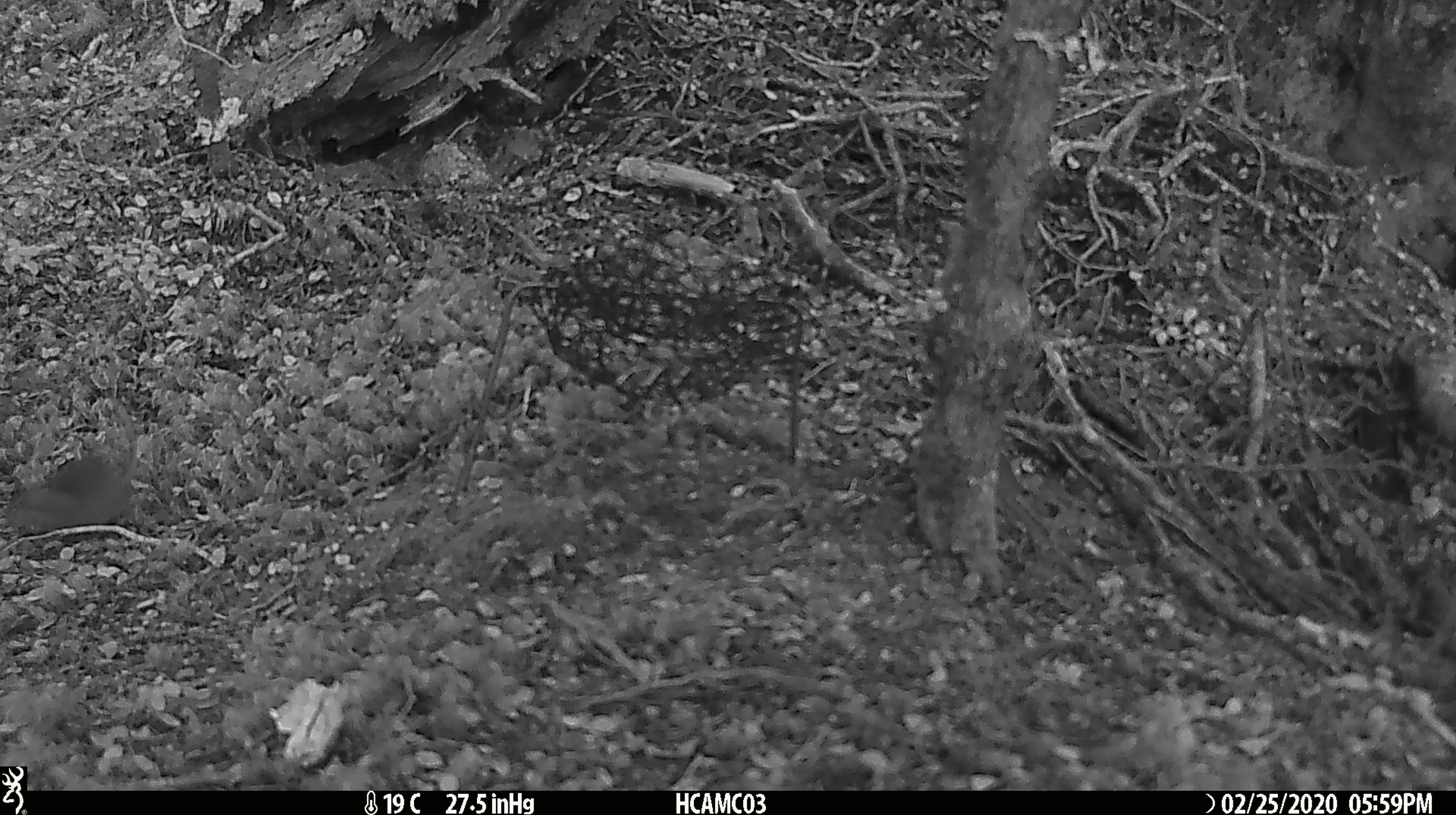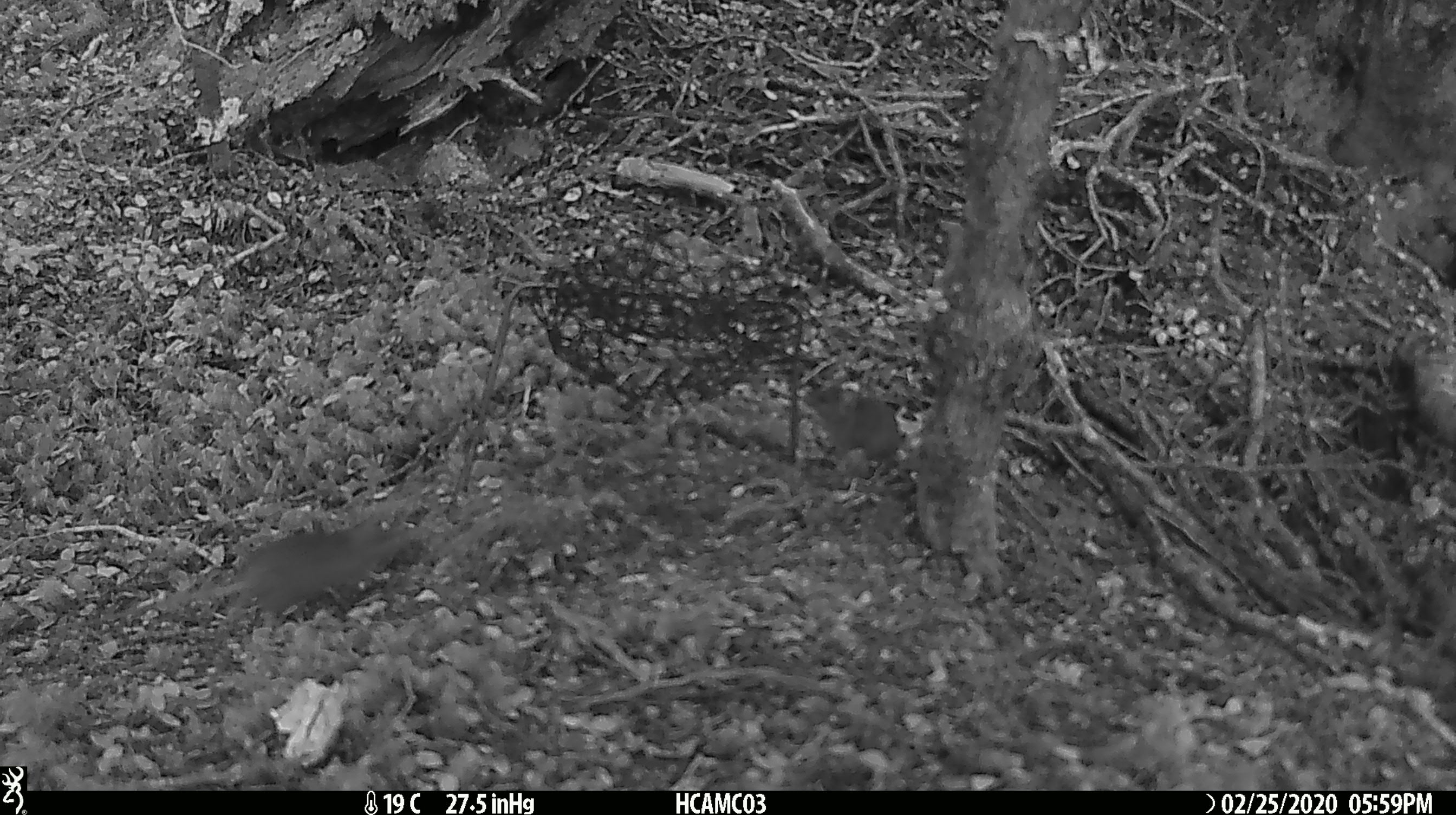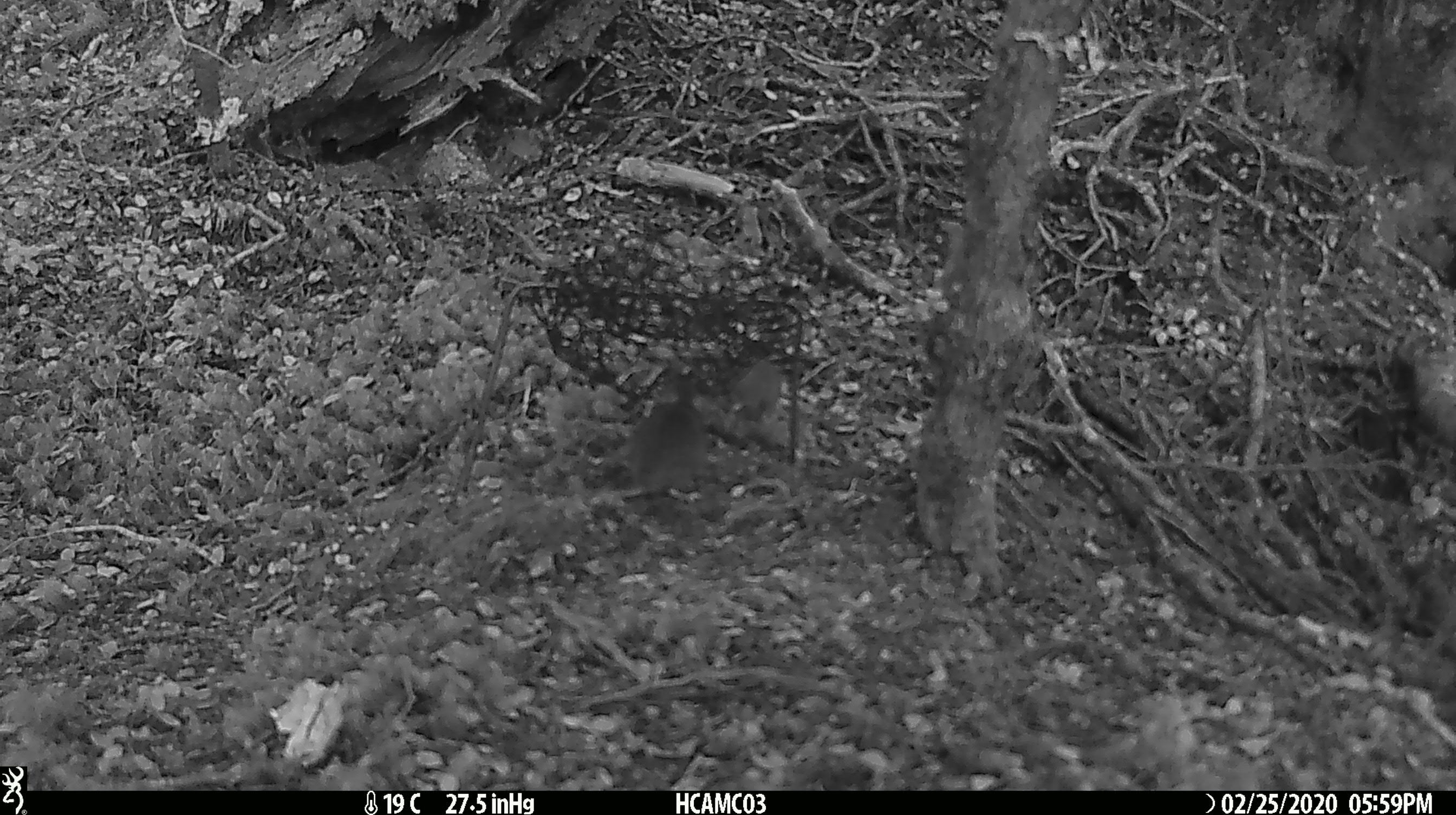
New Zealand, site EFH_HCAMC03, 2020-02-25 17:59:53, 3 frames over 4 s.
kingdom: Animalia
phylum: Chordata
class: Mammalia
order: Rodentia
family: Muridae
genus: Mus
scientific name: Mus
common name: mouse